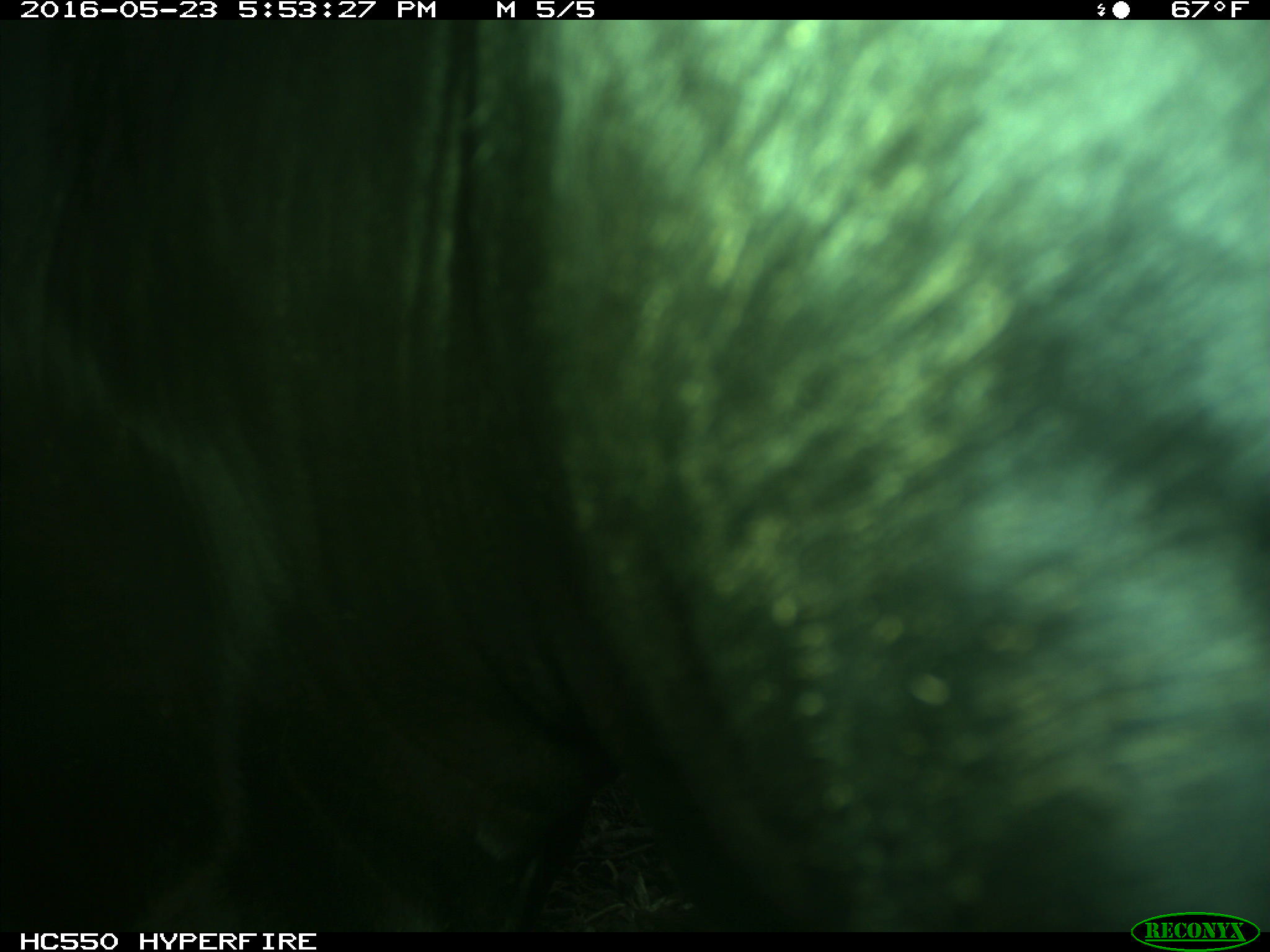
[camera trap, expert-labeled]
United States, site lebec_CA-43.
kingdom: Animalia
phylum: Chordata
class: Mammalia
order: Artiodactyla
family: Bovidae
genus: Bos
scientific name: Bos taurus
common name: domestic cow